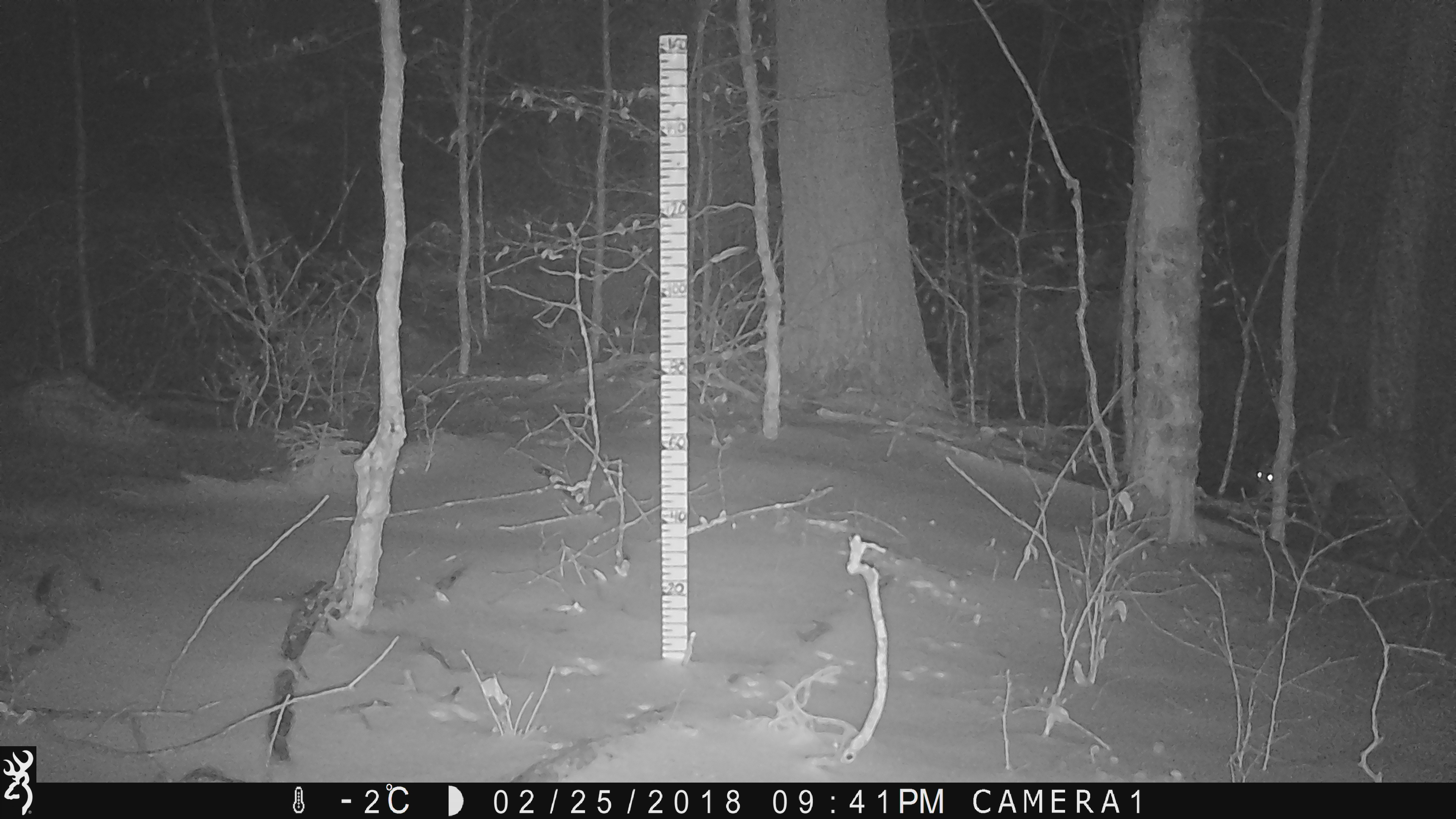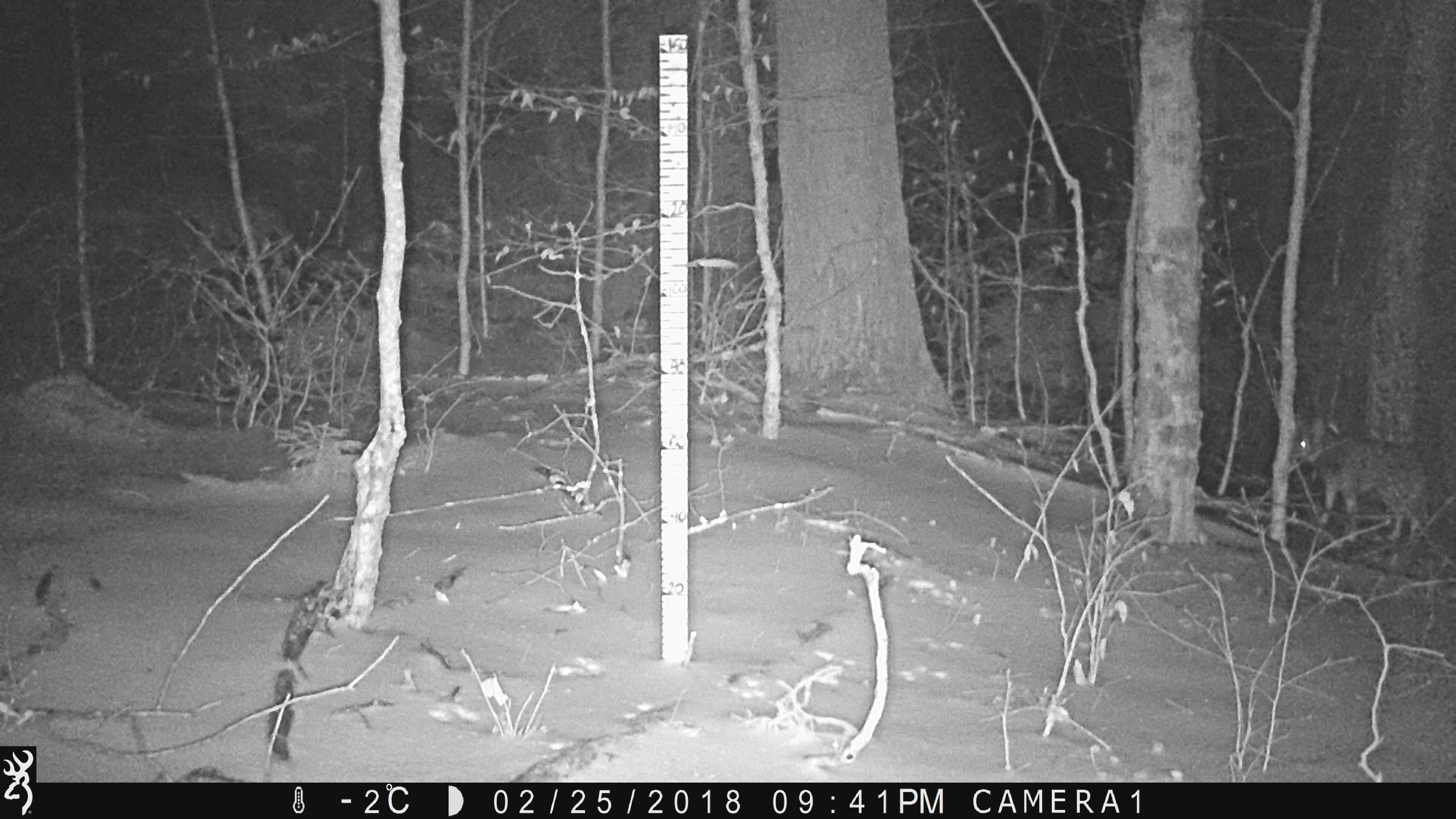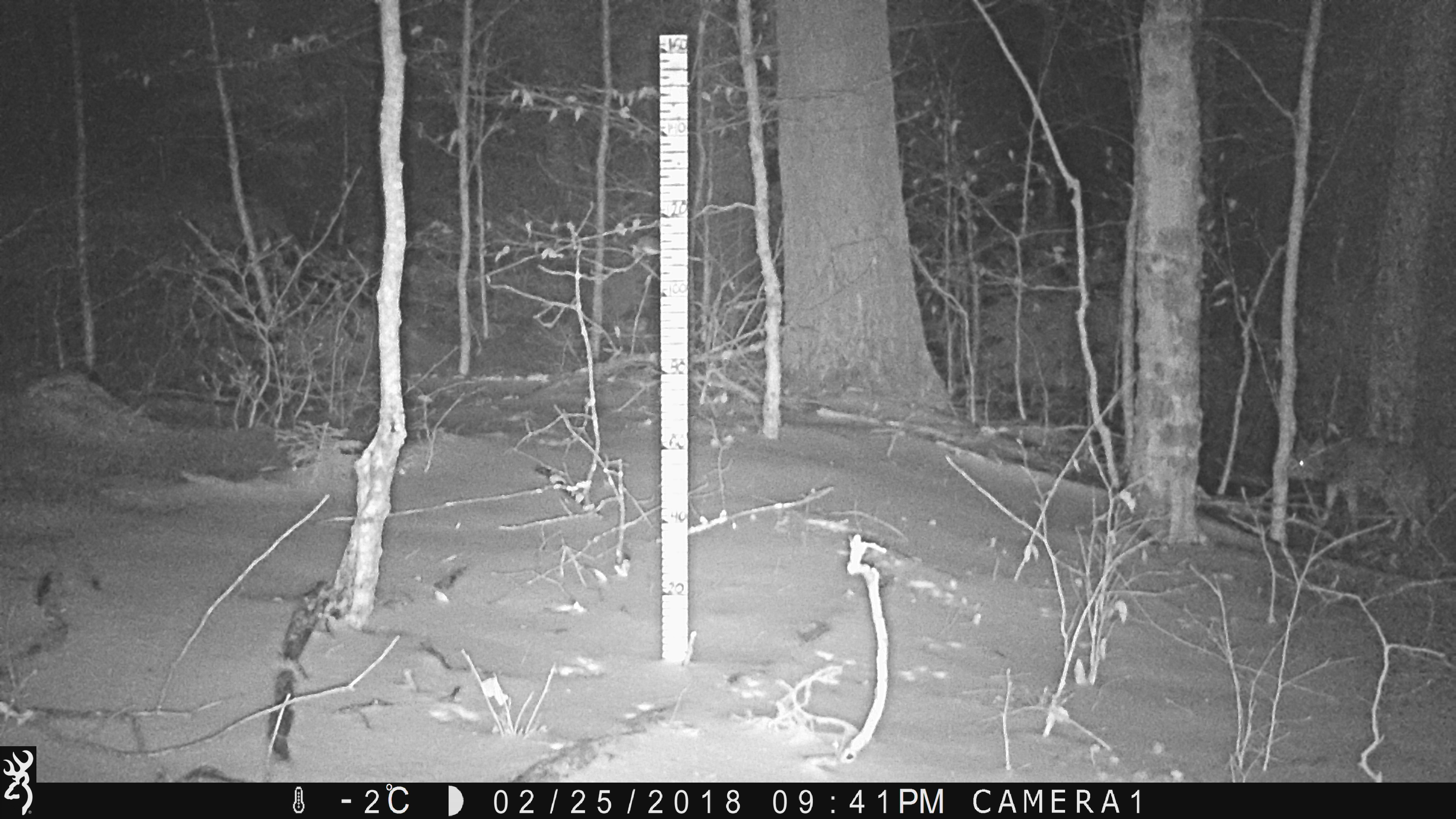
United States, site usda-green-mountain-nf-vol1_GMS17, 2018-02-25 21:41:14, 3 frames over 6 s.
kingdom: Animalia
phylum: Chordata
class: Mammalia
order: Carnivora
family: Canidae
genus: Canis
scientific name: Canis latrans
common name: coyote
Coyote (Canis latrans).